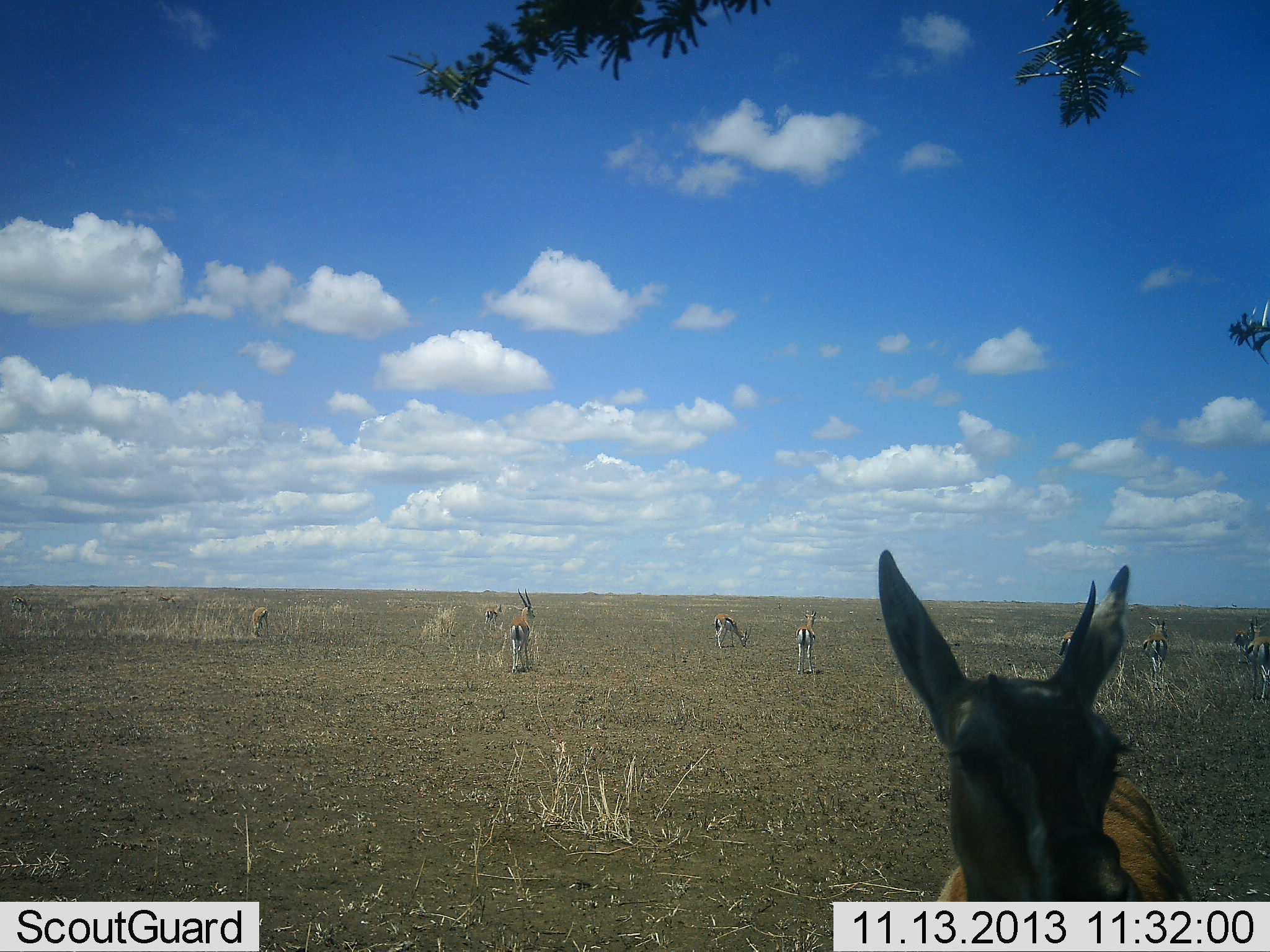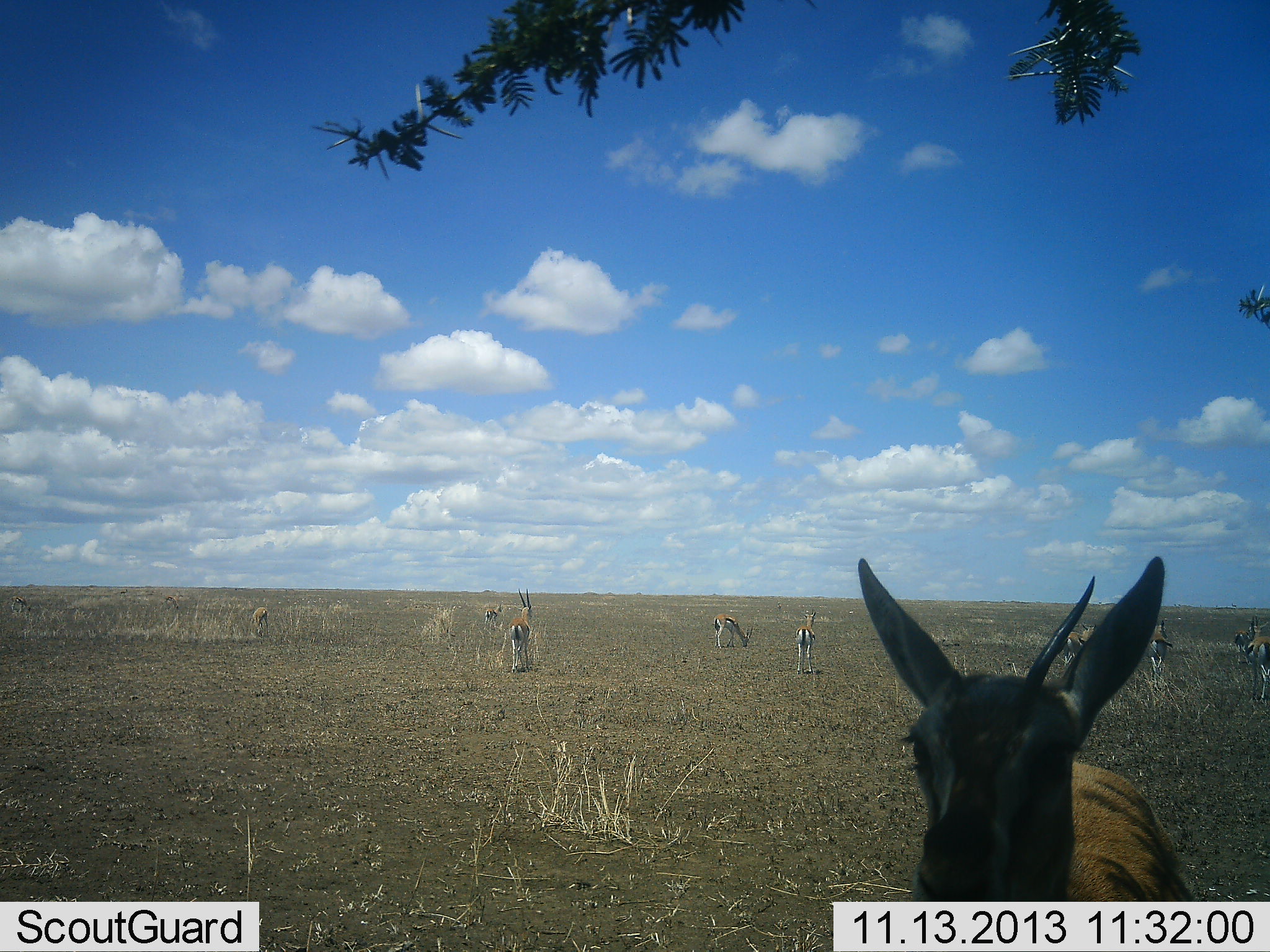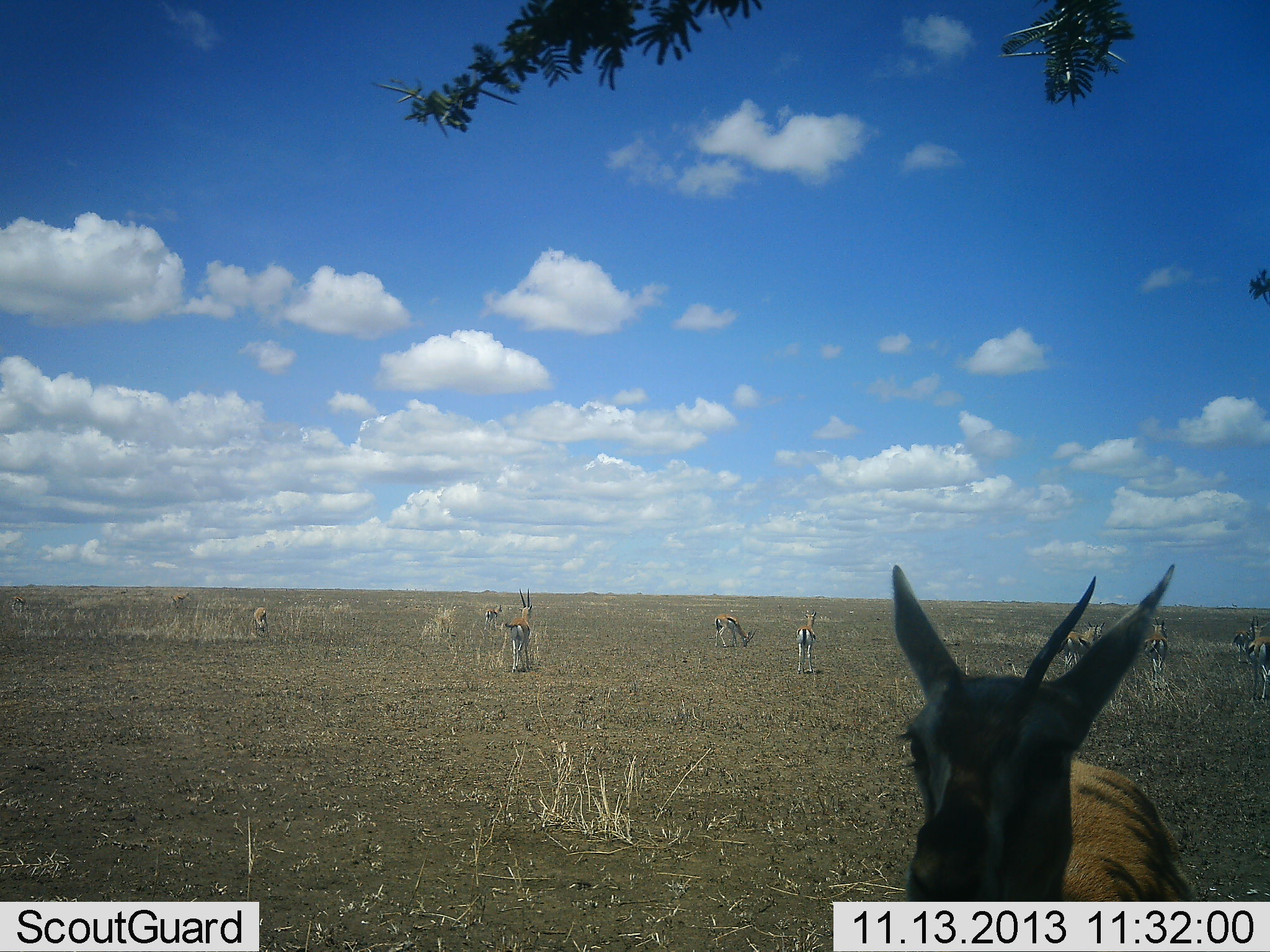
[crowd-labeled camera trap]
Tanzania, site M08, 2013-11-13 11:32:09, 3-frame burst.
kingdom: Animalia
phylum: Chordata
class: Mammalia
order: Artiodactyla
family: Bovidae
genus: Eudorcas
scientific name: Eudorcas thomsonii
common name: thomson's gazelle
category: gazellethomsons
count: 11-50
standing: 100%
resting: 0%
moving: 0%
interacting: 0%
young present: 0%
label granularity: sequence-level